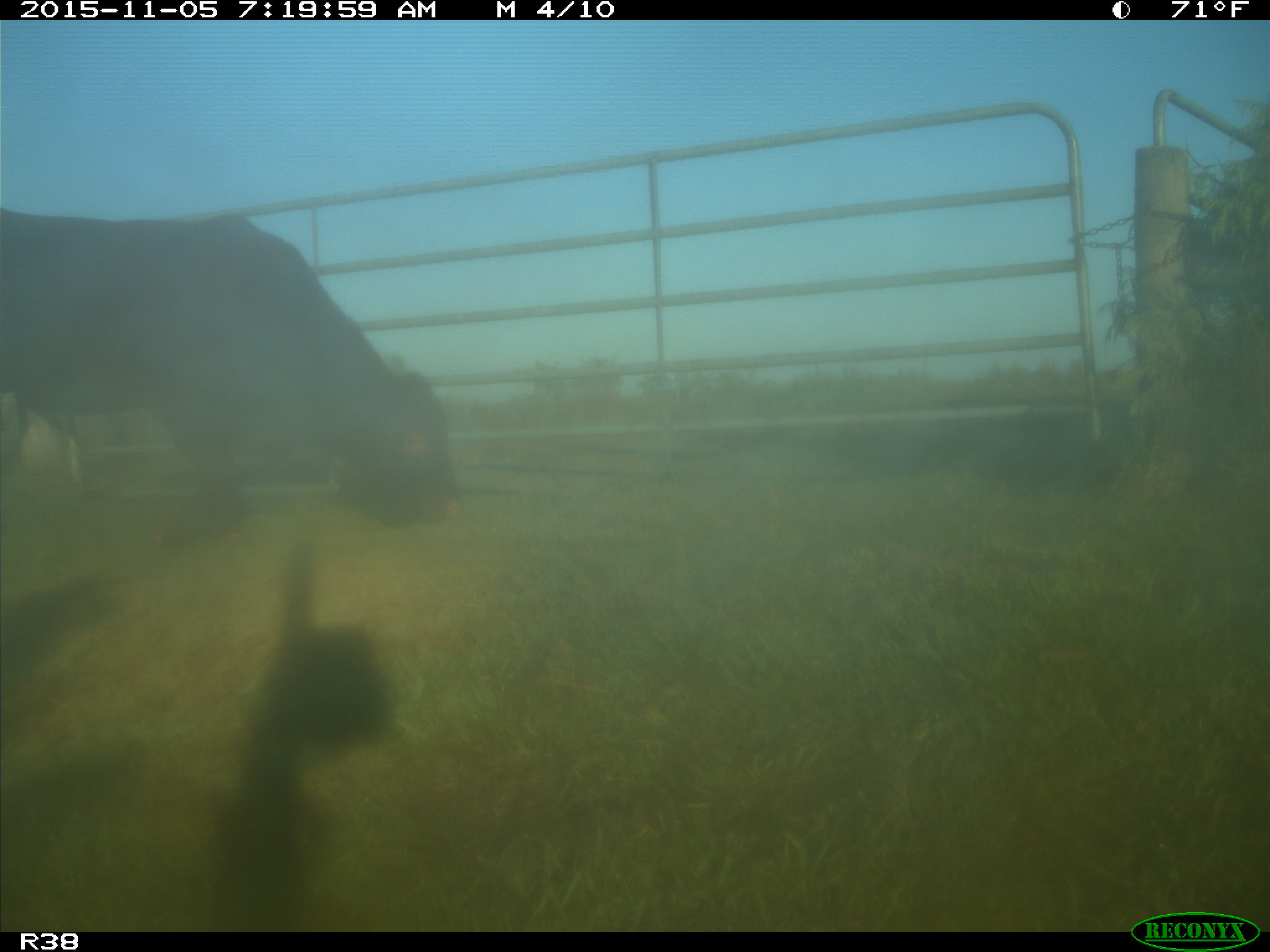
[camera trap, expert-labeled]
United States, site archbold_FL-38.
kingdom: Animalia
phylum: Chordata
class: Mammalia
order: Artiodactyla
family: Bovidae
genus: Bos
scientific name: Bos taurus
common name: domestic cow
Bos taurus (domestic cow).